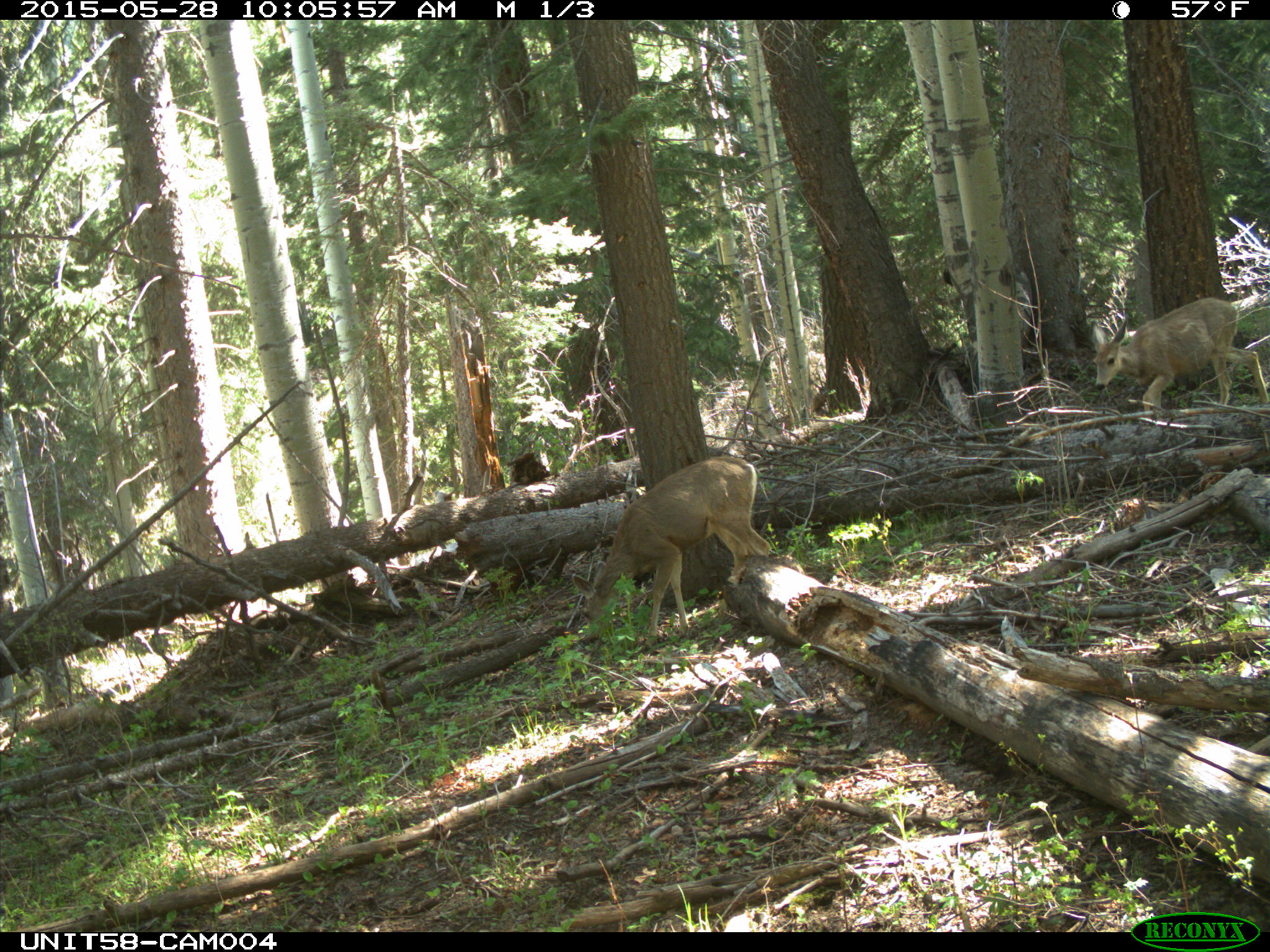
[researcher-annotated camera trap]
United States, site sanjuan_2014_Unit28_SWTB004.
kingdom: Animalia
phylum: Chordata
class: Mammalia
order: Artiodactyla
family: Cervidae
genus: Odocoileus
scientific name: Odocoileus hemionus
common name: mule deer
Odocoileus hemionus (mule deer).